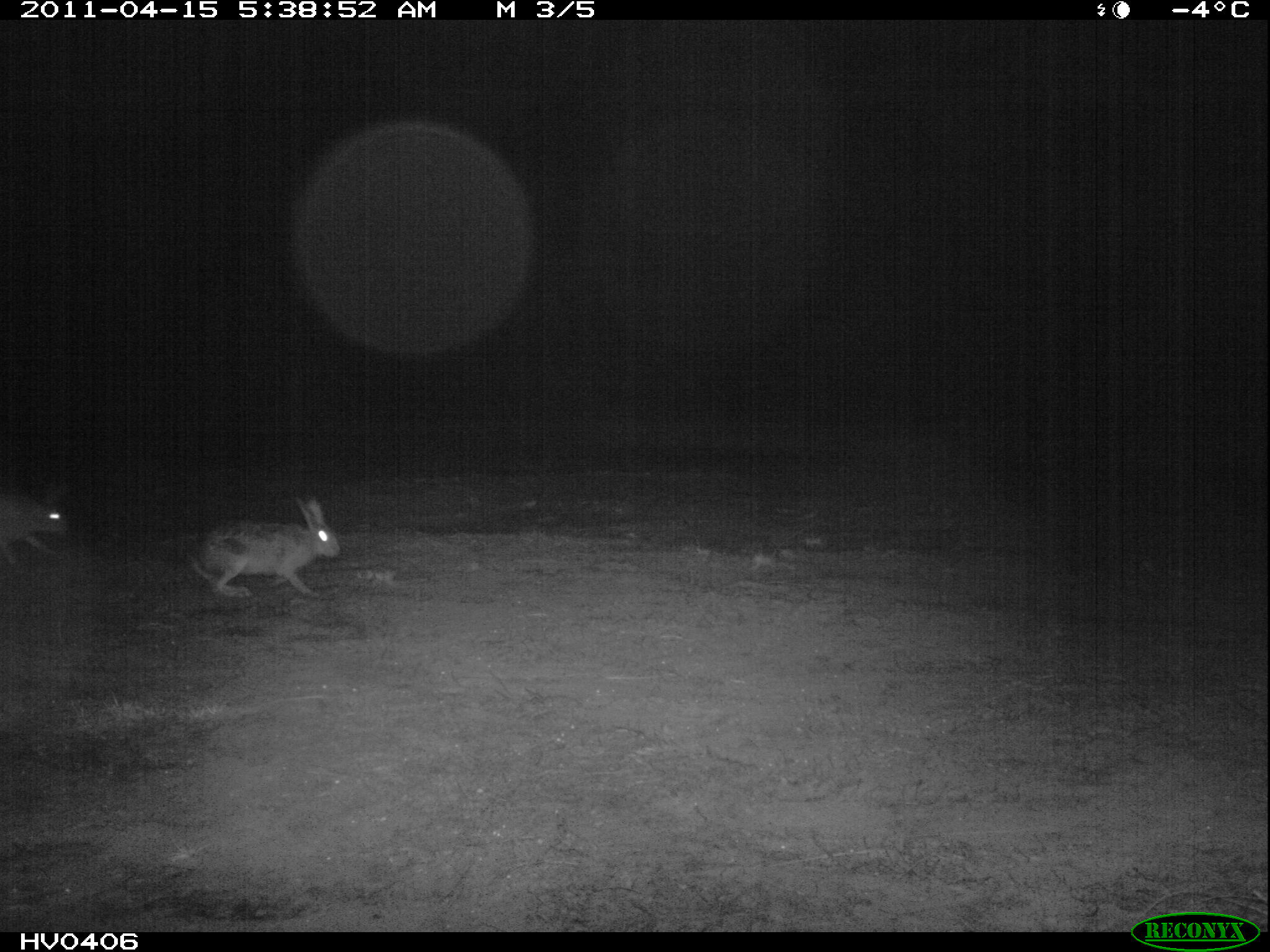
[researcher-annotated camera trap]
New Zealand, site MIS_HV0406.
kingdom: Animalia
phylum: Chordata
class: Mammalia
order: Lagomorpha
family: Leporidae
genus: Lepus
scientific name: Lepus europaeus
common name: brown hare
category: hare